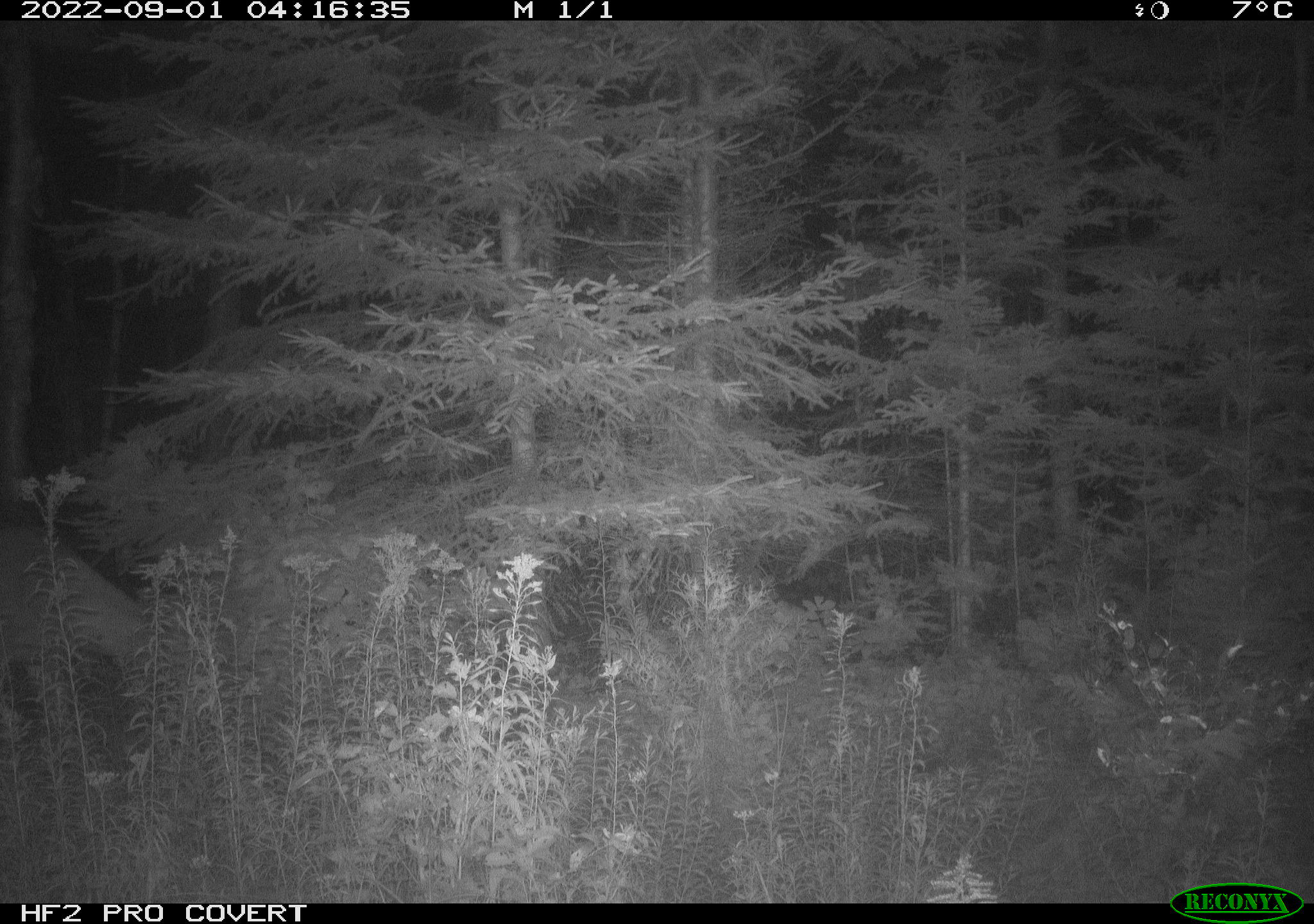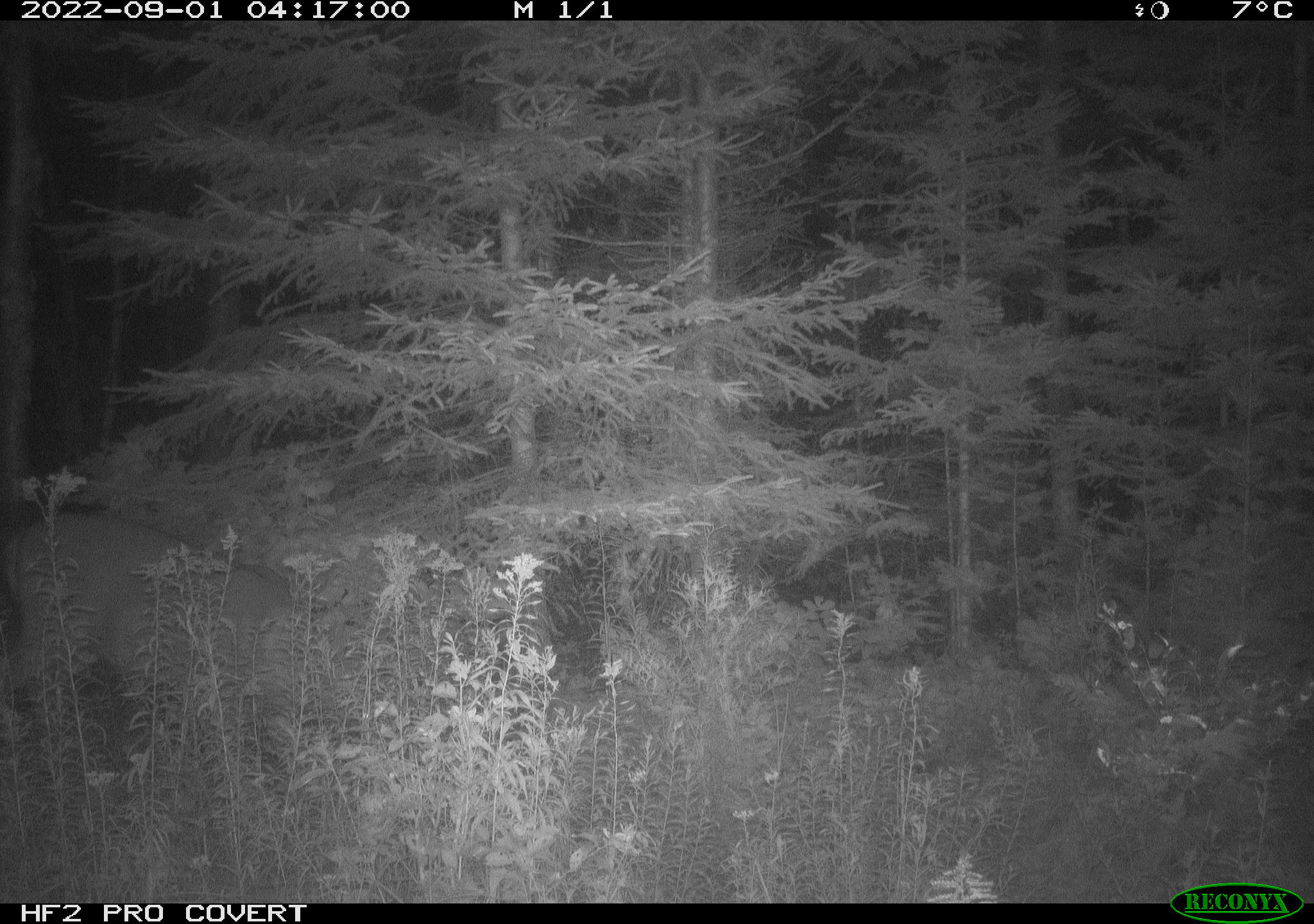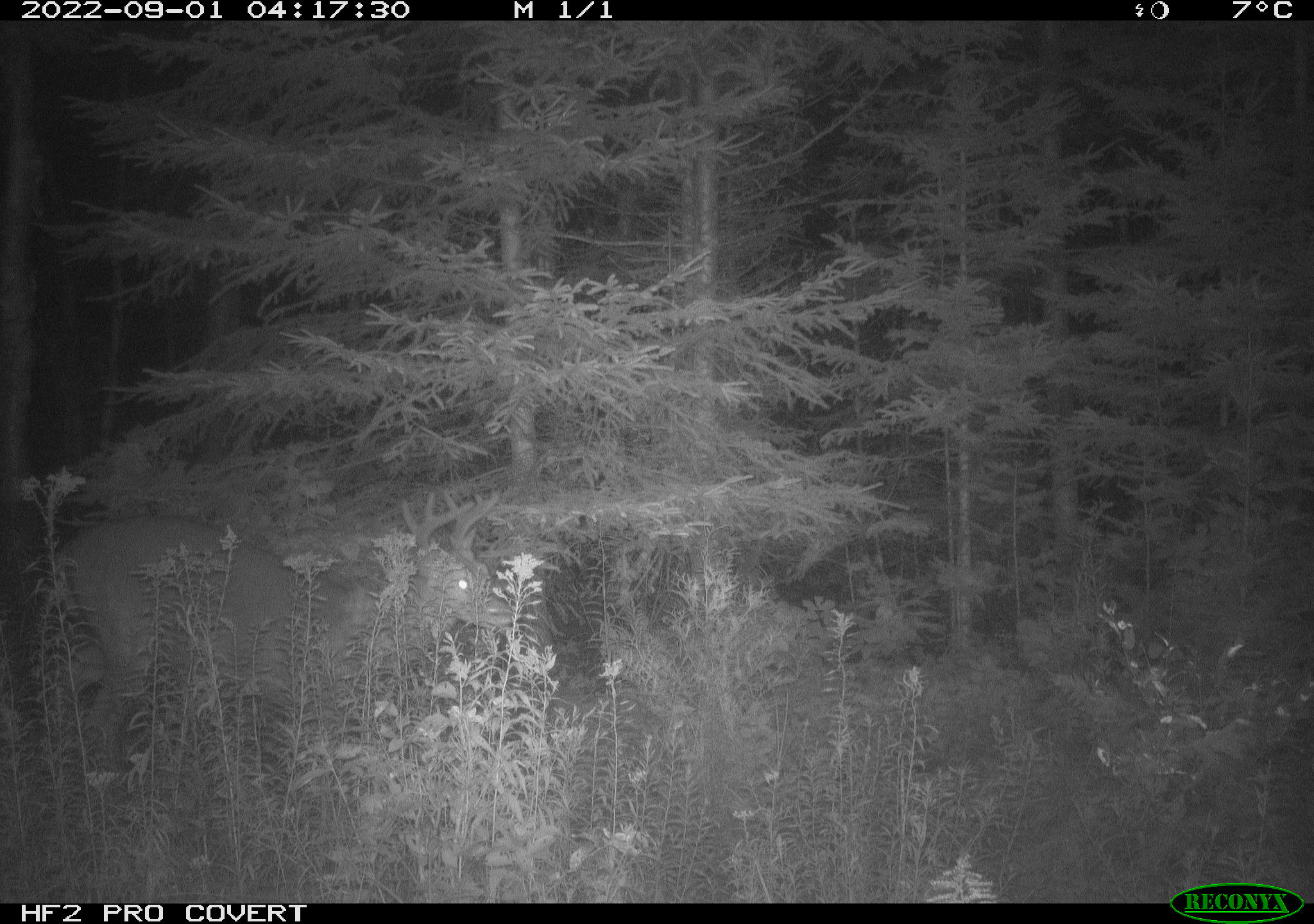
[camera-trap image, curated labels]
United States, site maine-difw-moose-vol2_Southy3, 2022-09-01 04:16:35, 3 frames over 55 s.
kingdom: Animalia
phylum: Chordata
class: Mammalia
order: Artiodactyla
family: Cervidae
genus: Odocoileus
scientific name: Odocoileus virginianus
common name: white-tailed deer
White-tailed deer (Odocoileus virginianus).